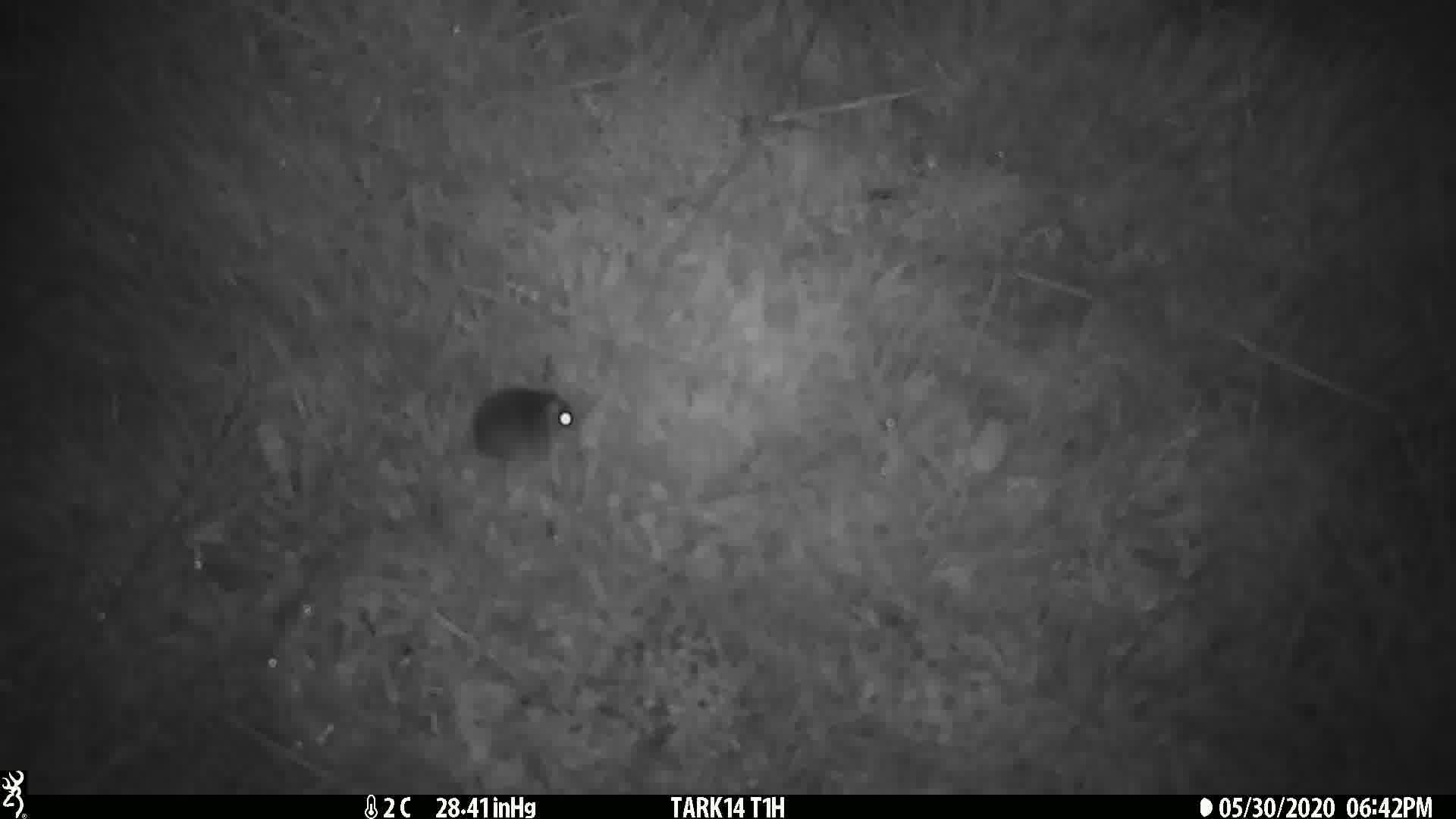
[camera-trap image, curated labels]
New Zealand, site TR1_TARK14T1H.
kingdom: Animalia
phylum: Chordata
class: Mammalia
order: Rodentia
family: Muridae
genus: Mus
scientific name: Mus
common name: mouse